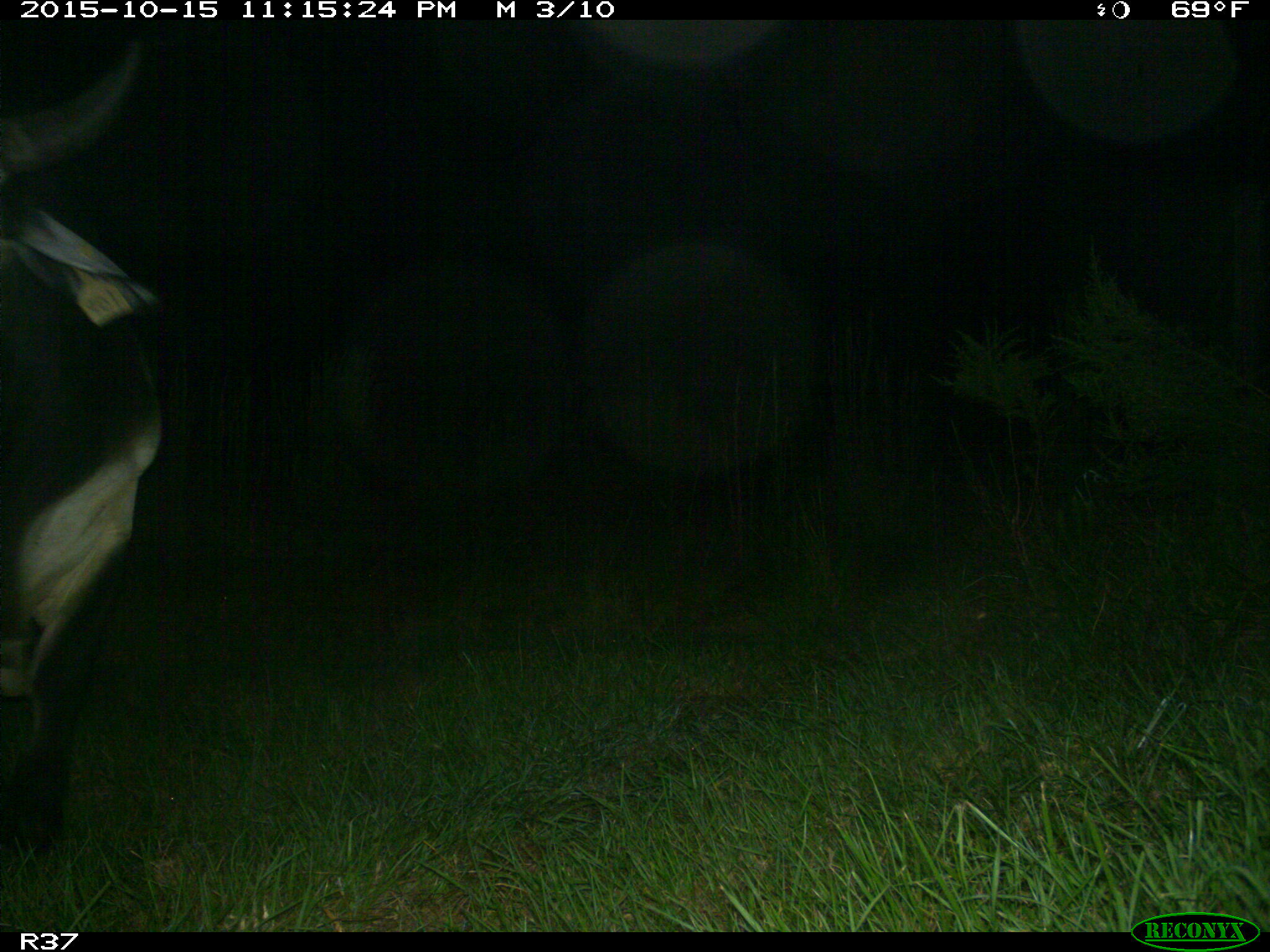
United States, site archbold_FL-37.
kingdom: Animalia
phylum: Chordata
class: Mammalia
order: Artiodactyla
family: Bovidae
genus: Bos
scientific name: Bos taurus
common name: domestic cow